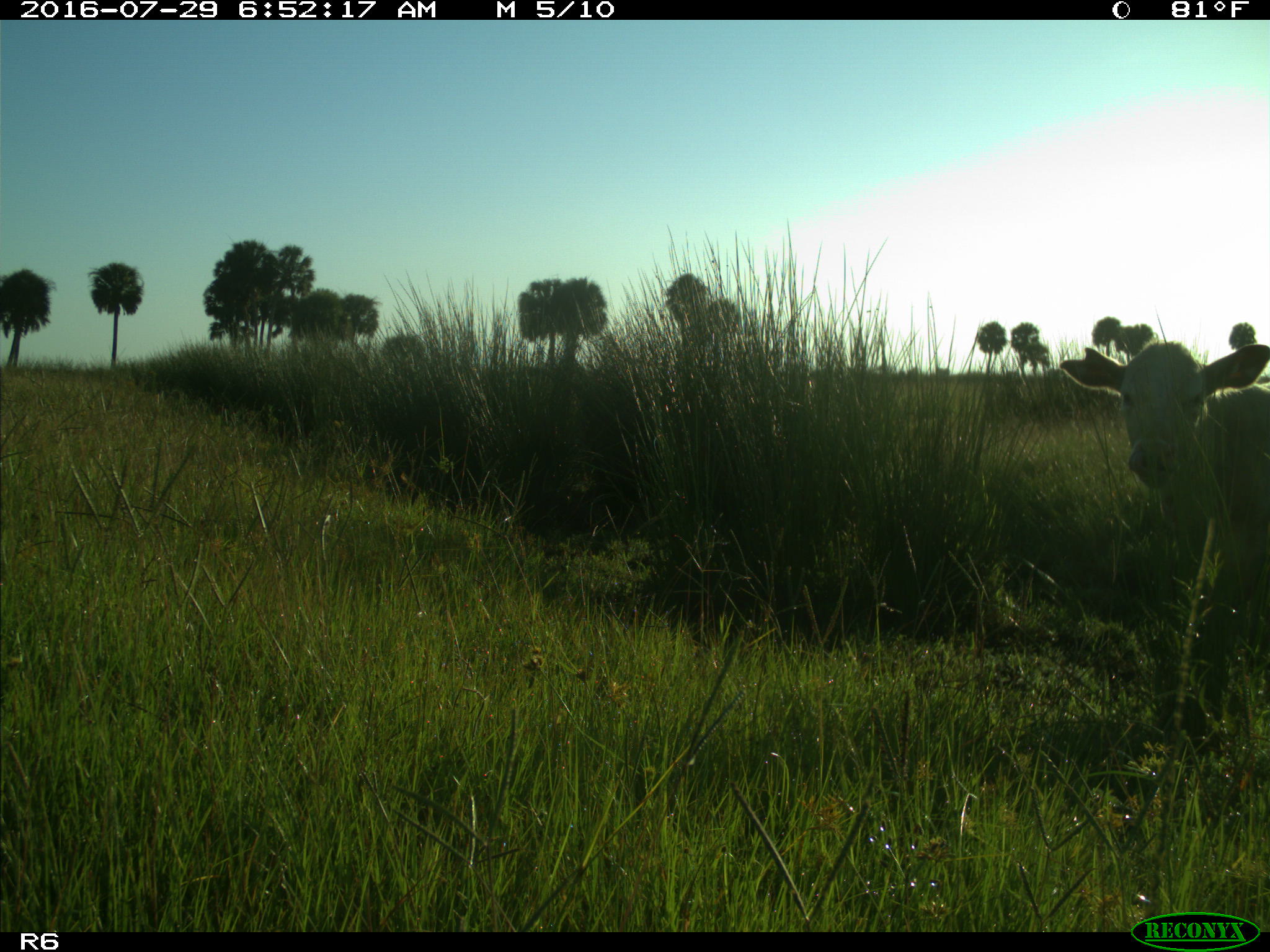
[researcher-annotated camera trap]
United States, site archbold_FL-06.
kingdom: Animalia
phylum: Chordata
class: Mammalia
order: Artiodactyla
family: Bovidae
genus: Bos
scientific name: Bos taurus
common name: domestic cow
Bos taurus (domestic cow).